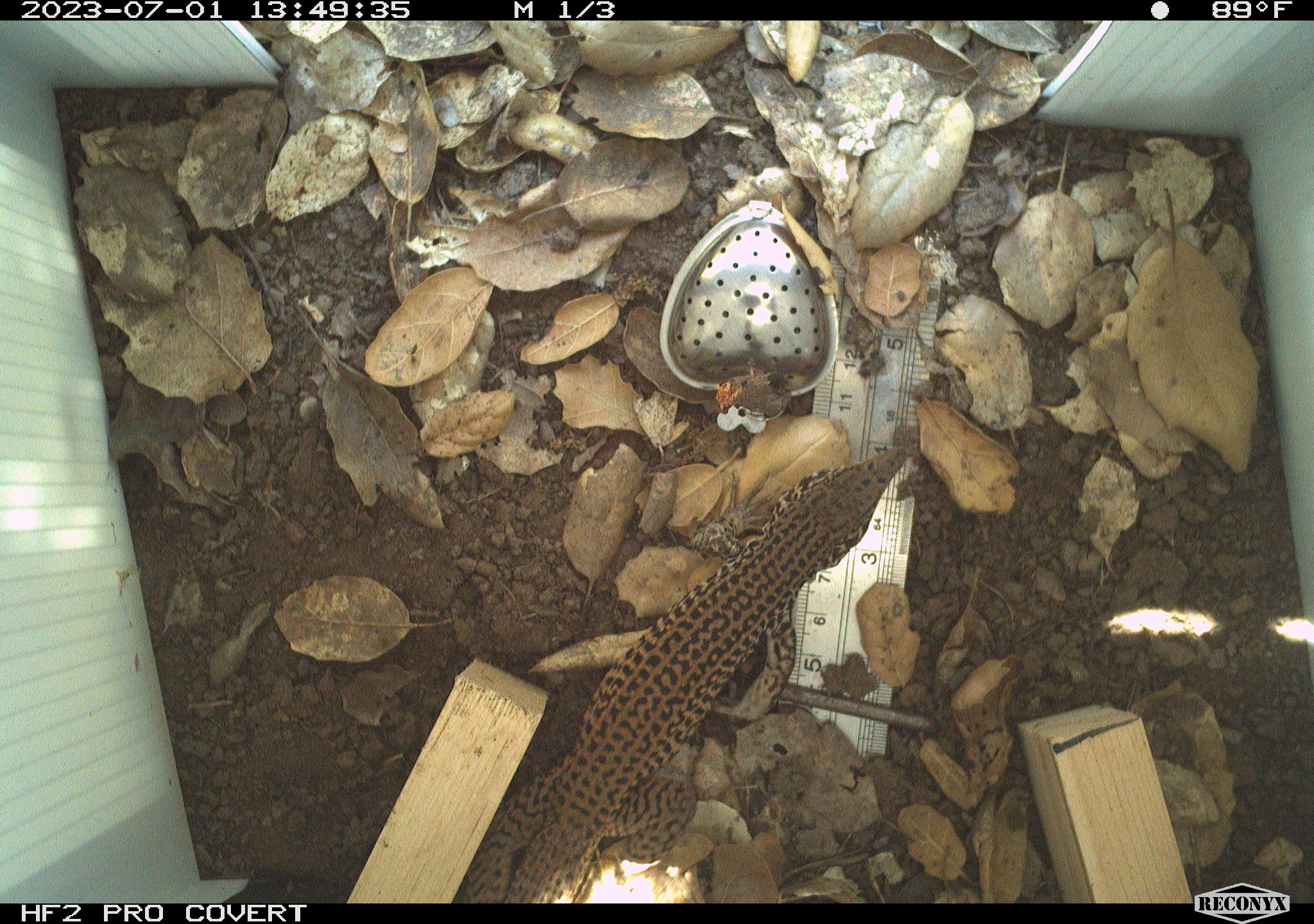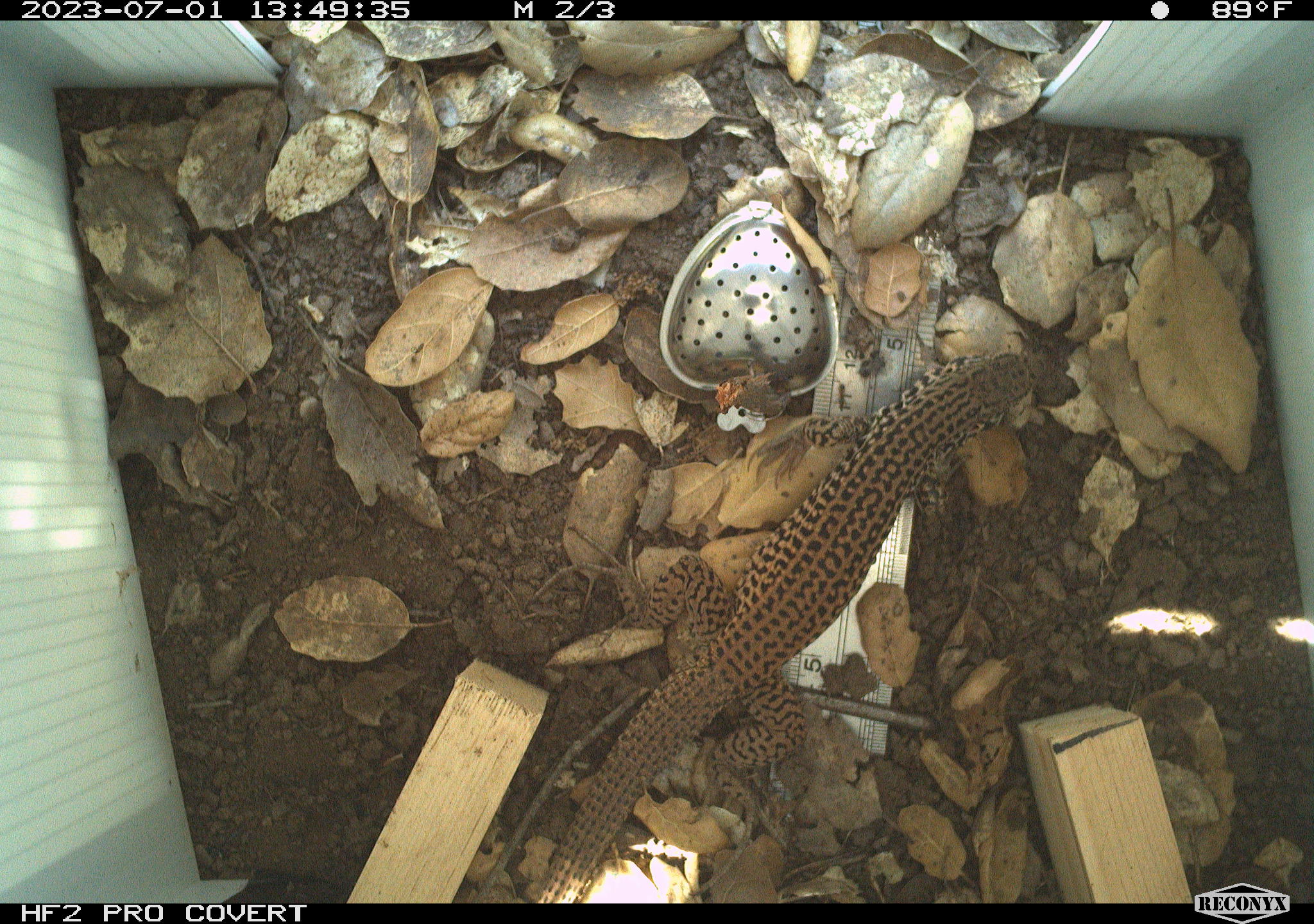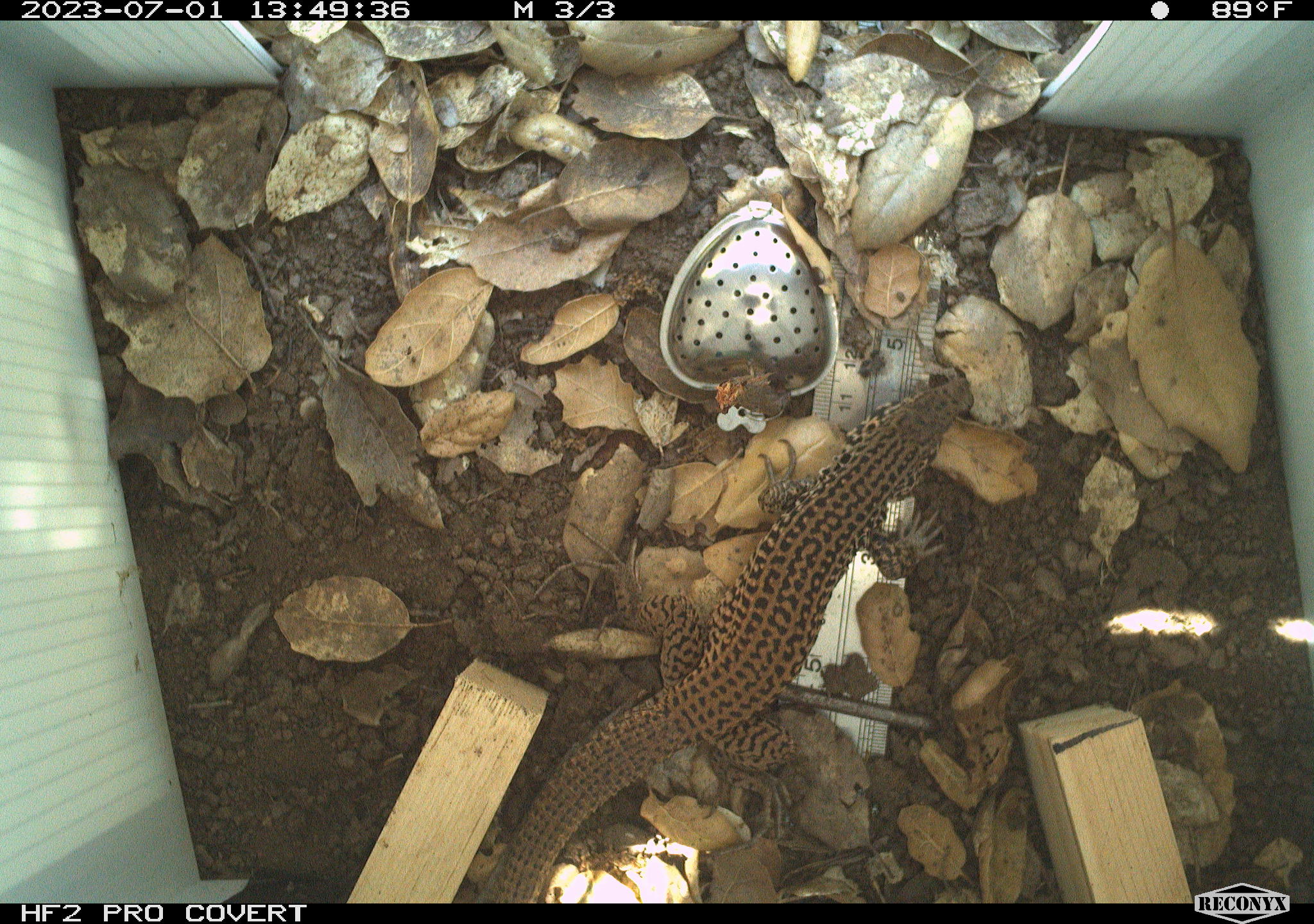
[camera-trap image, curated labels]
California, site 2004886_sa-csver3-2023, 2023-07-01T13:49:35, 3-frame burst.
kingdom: Animalia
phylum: Chordata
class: Reptilia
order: Squamata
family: Teiidae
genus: Aspidoscelis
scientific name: Aspidoscelis tigris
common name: western whiptail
Western whiptail (Aspidoscelis tigris).